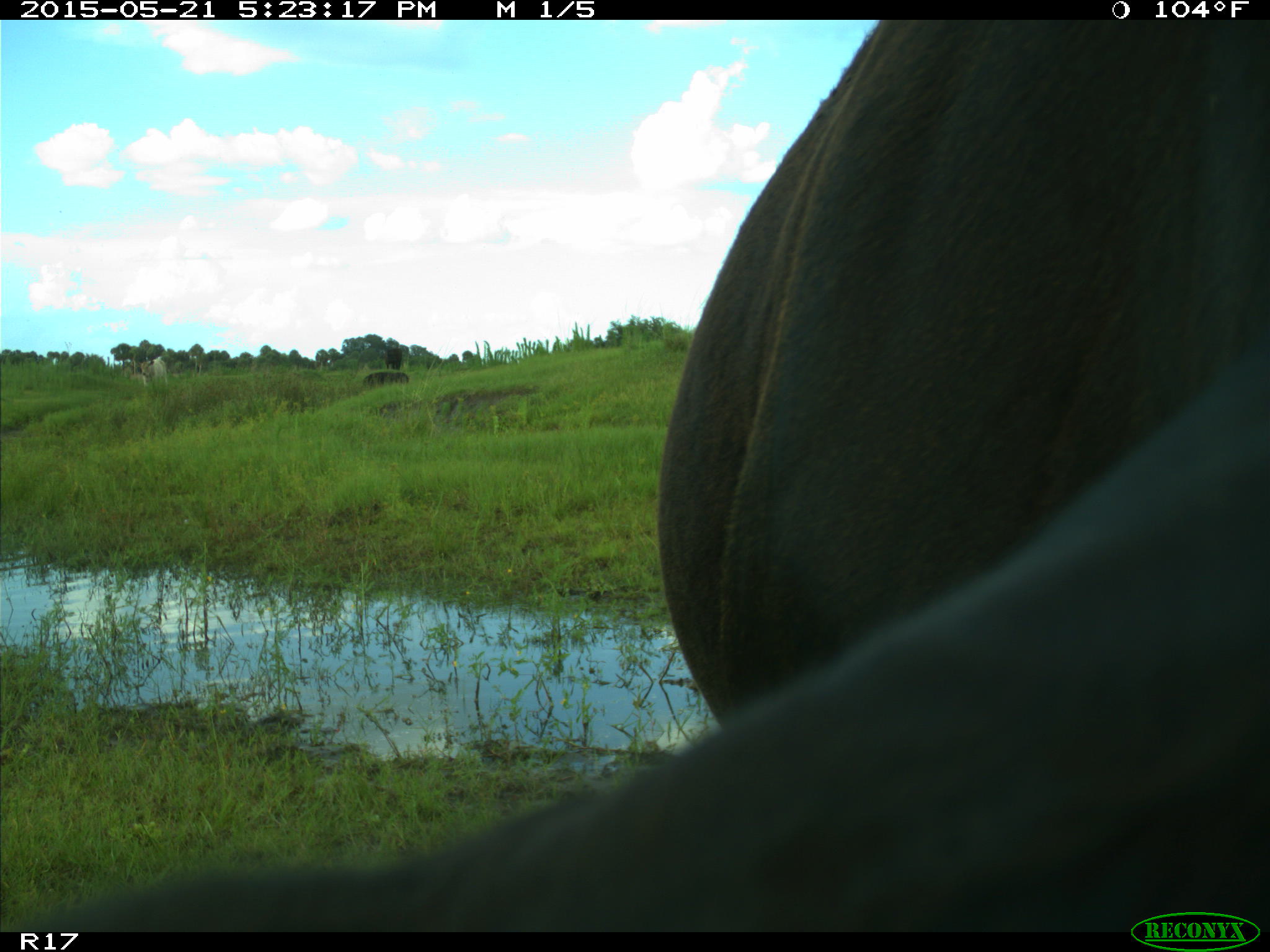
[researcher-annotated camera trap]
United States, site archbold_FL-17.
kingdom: Animalia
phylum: Chordata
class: Mammalia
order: Artiodactyla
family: Bovidae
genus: Bos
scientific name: Bos taurus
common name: domestic cow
Bos taurus (domestic cow).